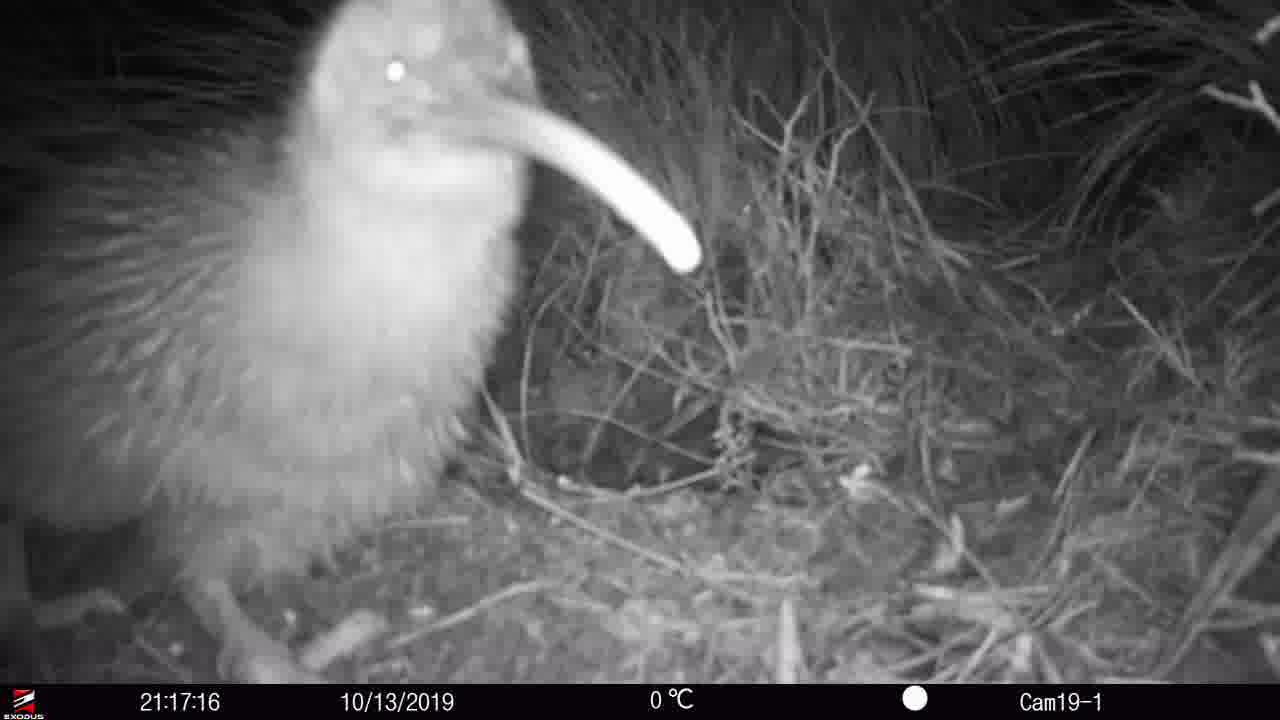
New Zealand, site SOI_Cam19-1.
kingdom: Animalia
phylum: Chordata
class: Aves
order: Apterygiformes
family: Apterygidae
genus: Apteryx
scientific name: Apteryx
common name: kiwi